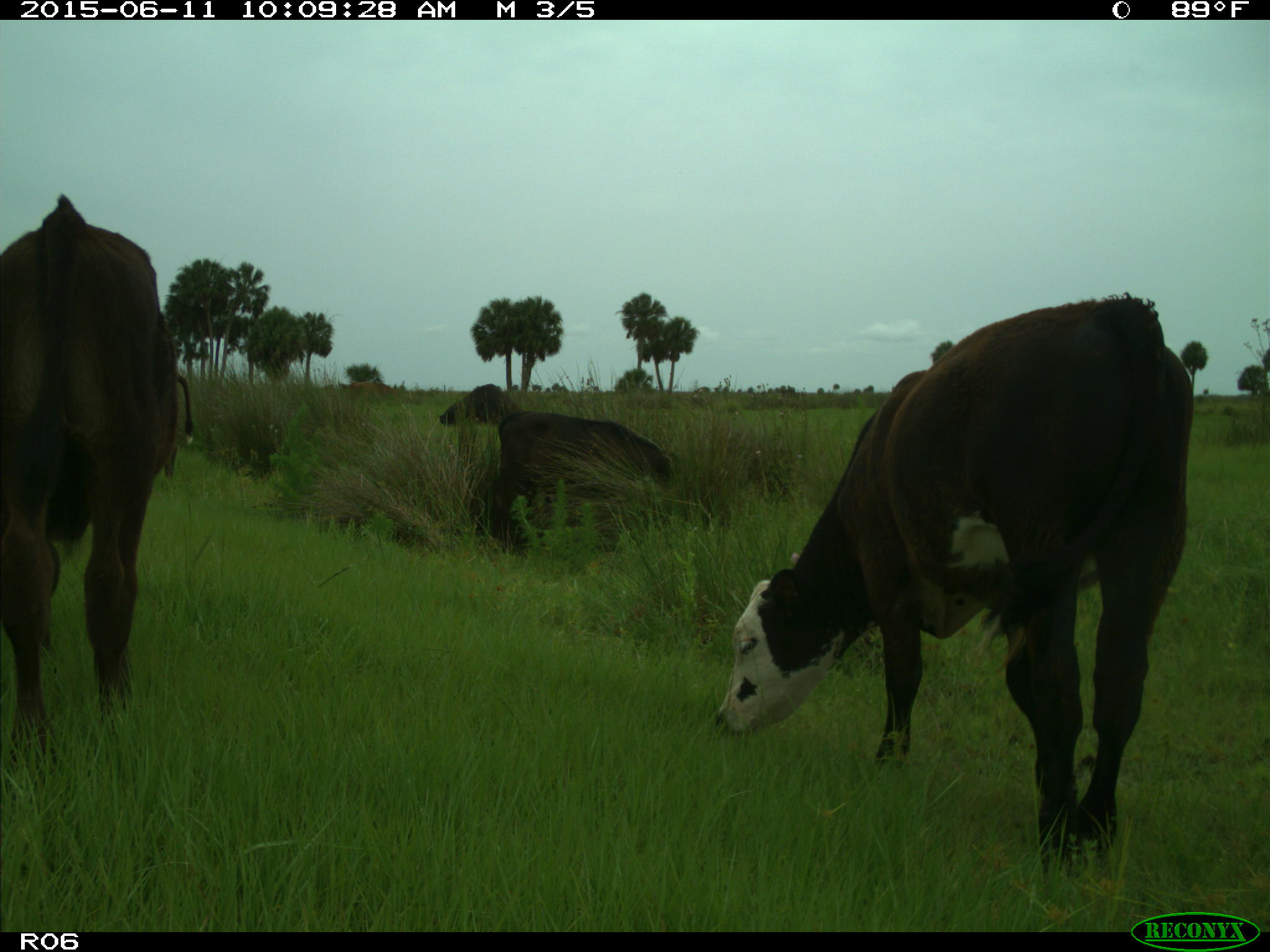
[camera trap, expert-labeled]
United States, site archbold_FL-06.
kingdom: Animalia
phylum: Chordata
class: Mammalia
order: Artiodactyla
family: Bovidae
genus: Bos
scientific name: Bos taurus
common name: domestic cow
Bos taurus (domestic cow).